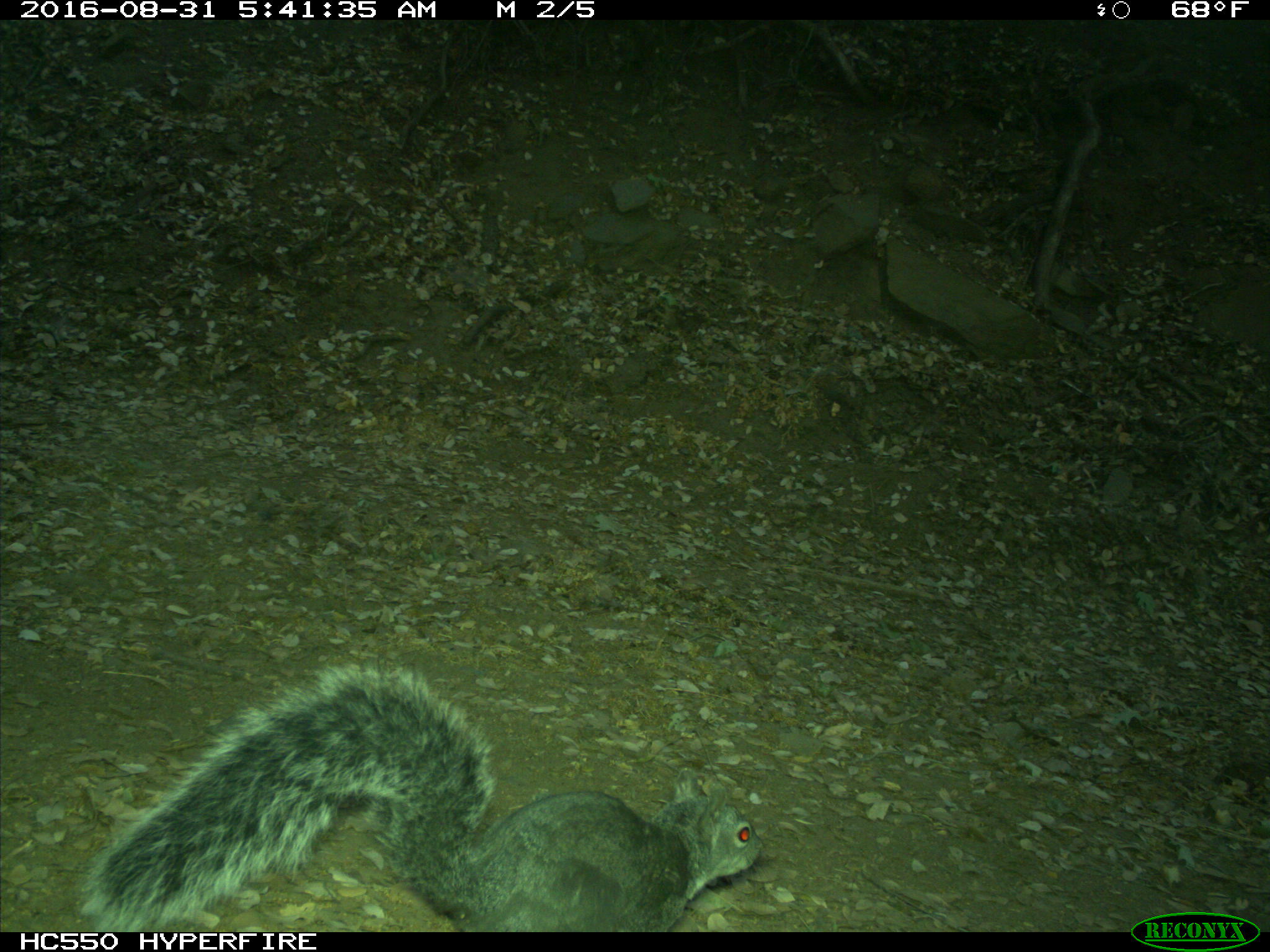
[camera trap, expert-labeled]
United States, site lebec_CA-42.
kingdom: Animalia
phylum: Chordata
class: Mammalia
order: Rodentia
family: Sciuridae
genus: Sciurus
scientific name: Sciurus carolinensis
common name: eastern gray squirrel